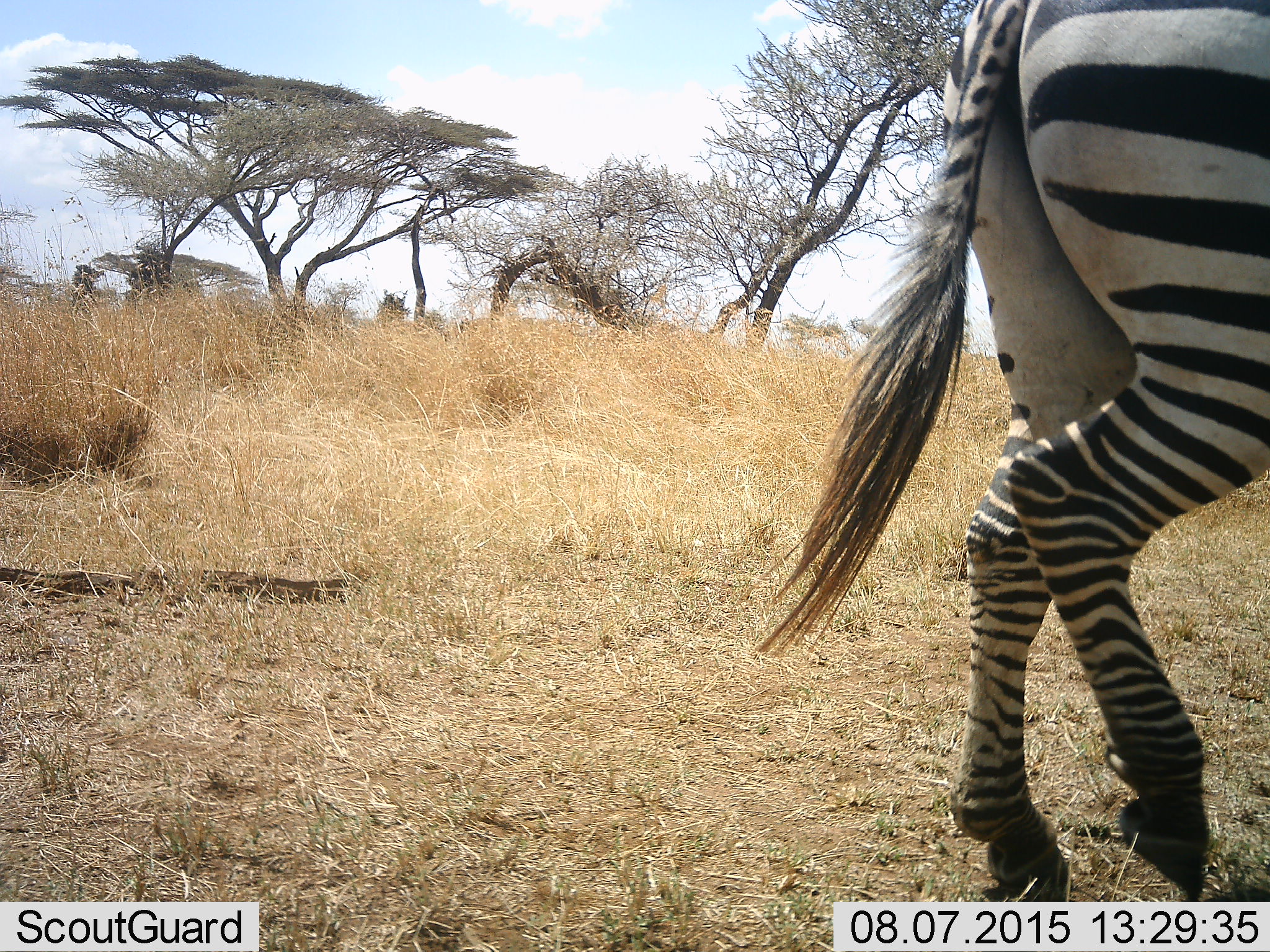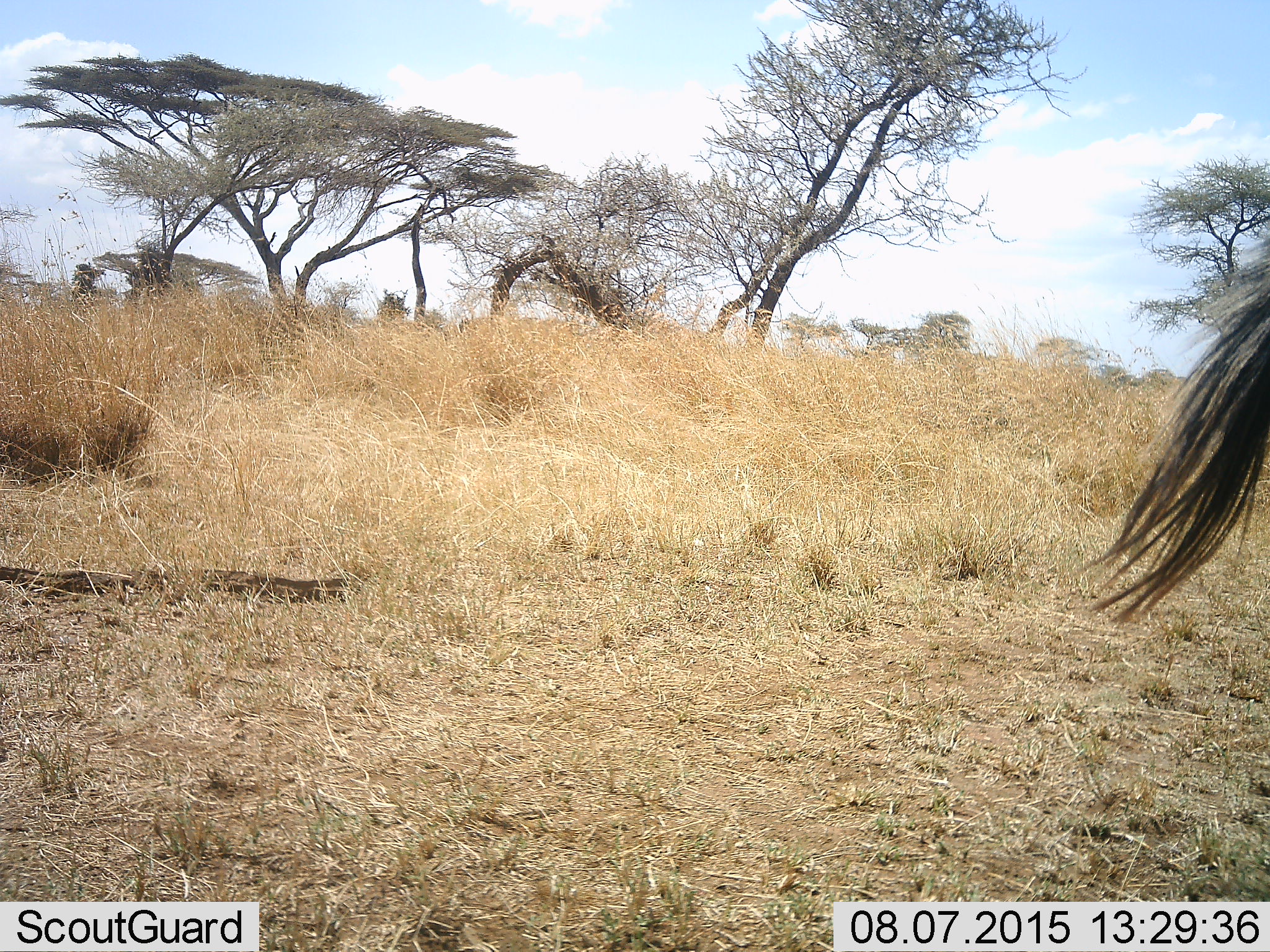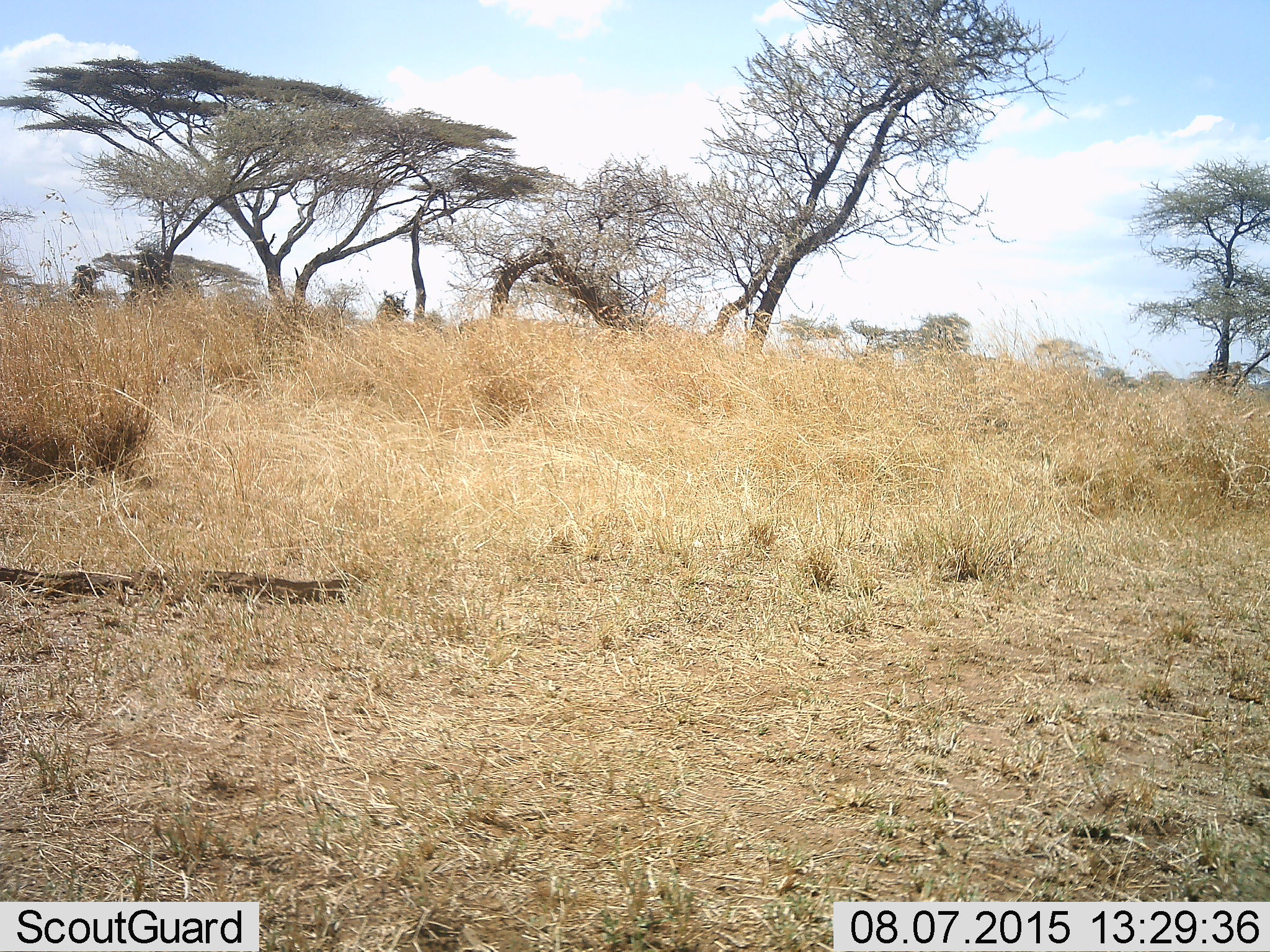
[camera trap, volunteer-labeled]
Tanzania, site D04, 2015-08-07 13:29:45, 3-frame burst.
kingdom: Animalia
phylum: Chordata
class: Mammalia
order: Perissodactyla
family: Equidae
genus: Equus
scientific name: Equus quagga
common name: plains zebra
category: zebra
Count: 1.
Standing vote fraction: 0%.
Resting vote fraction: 0%.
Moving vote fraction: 100%.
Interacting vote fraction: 0%.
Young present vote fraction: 0%.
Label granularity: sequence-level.